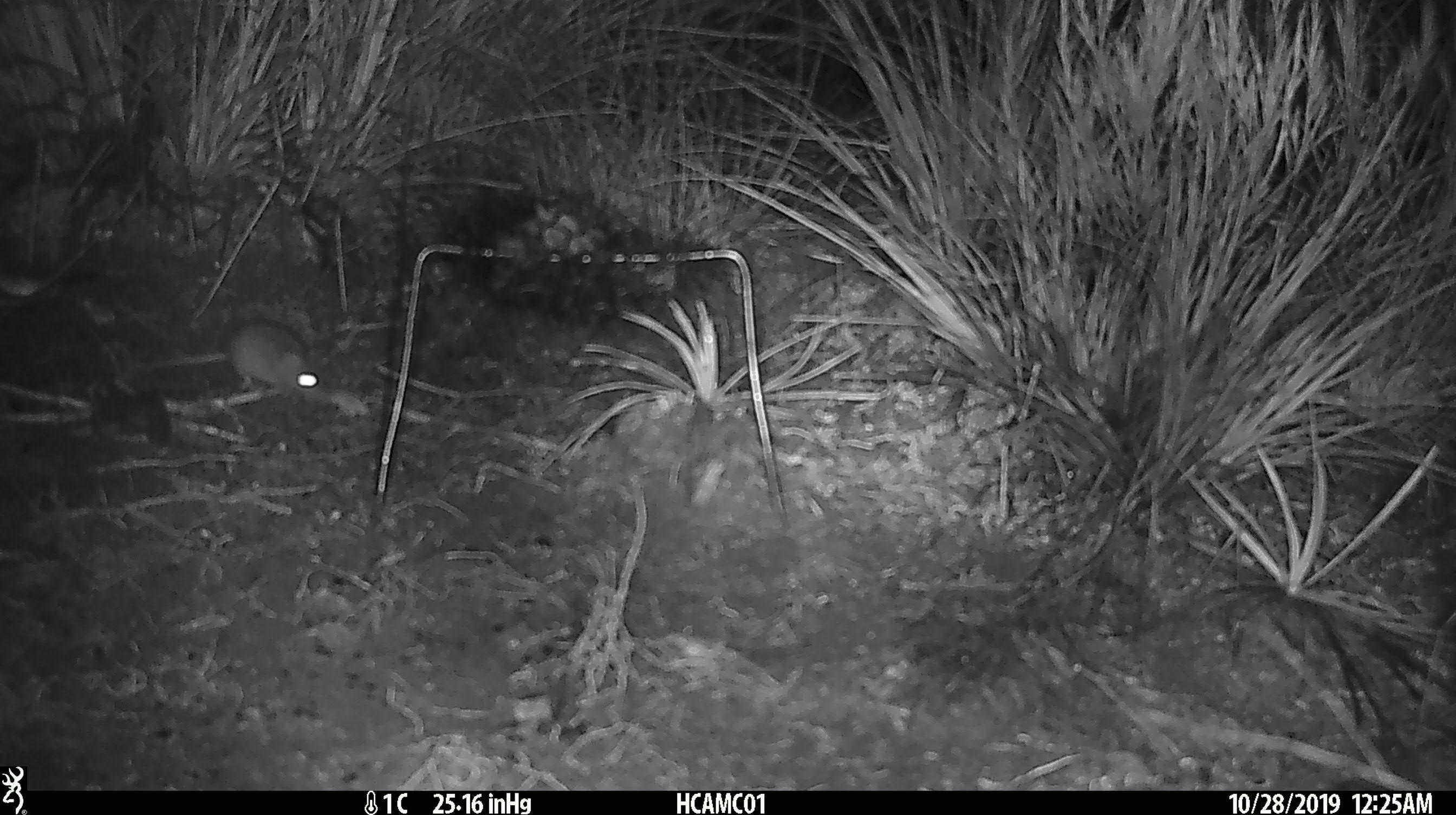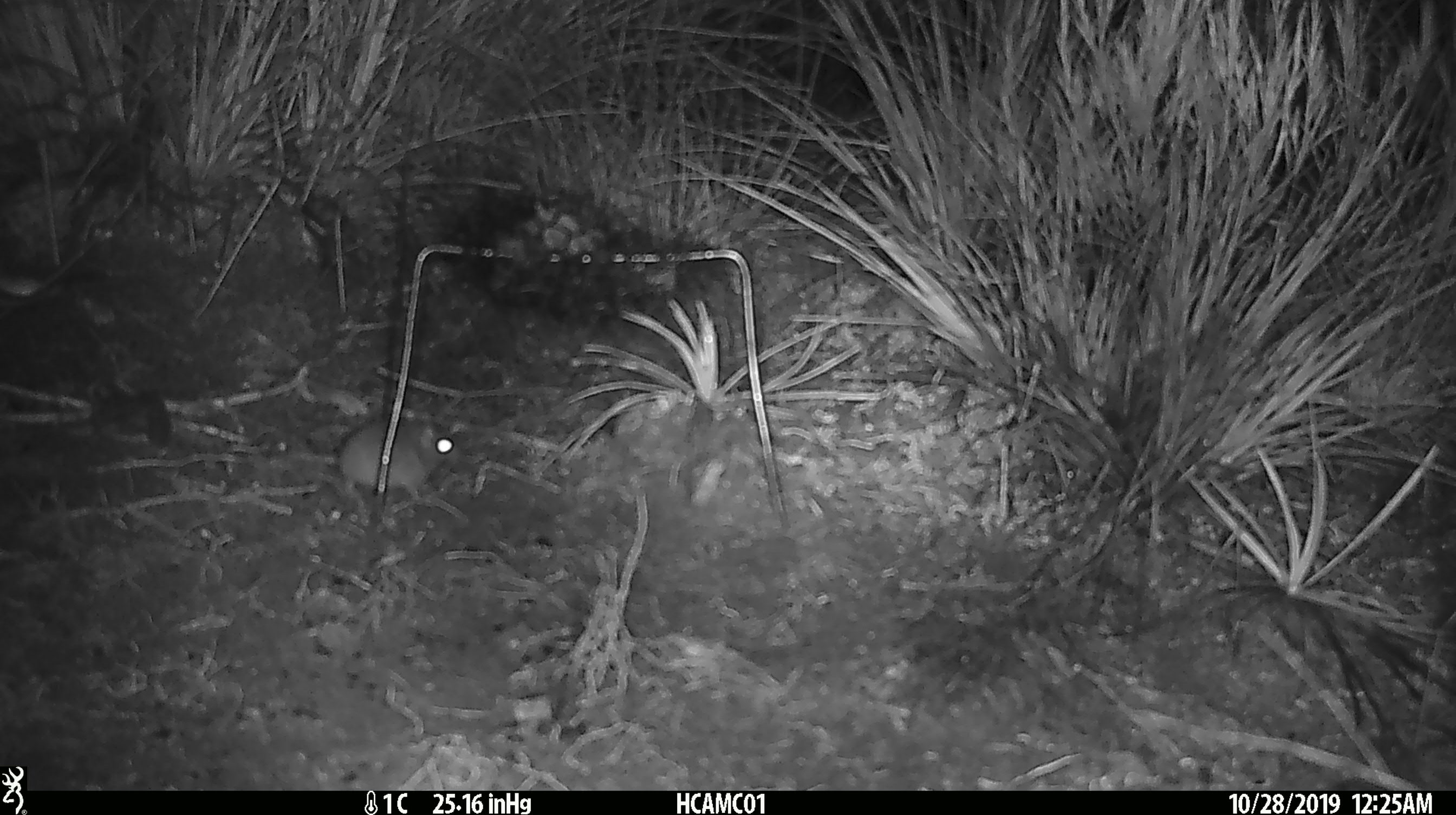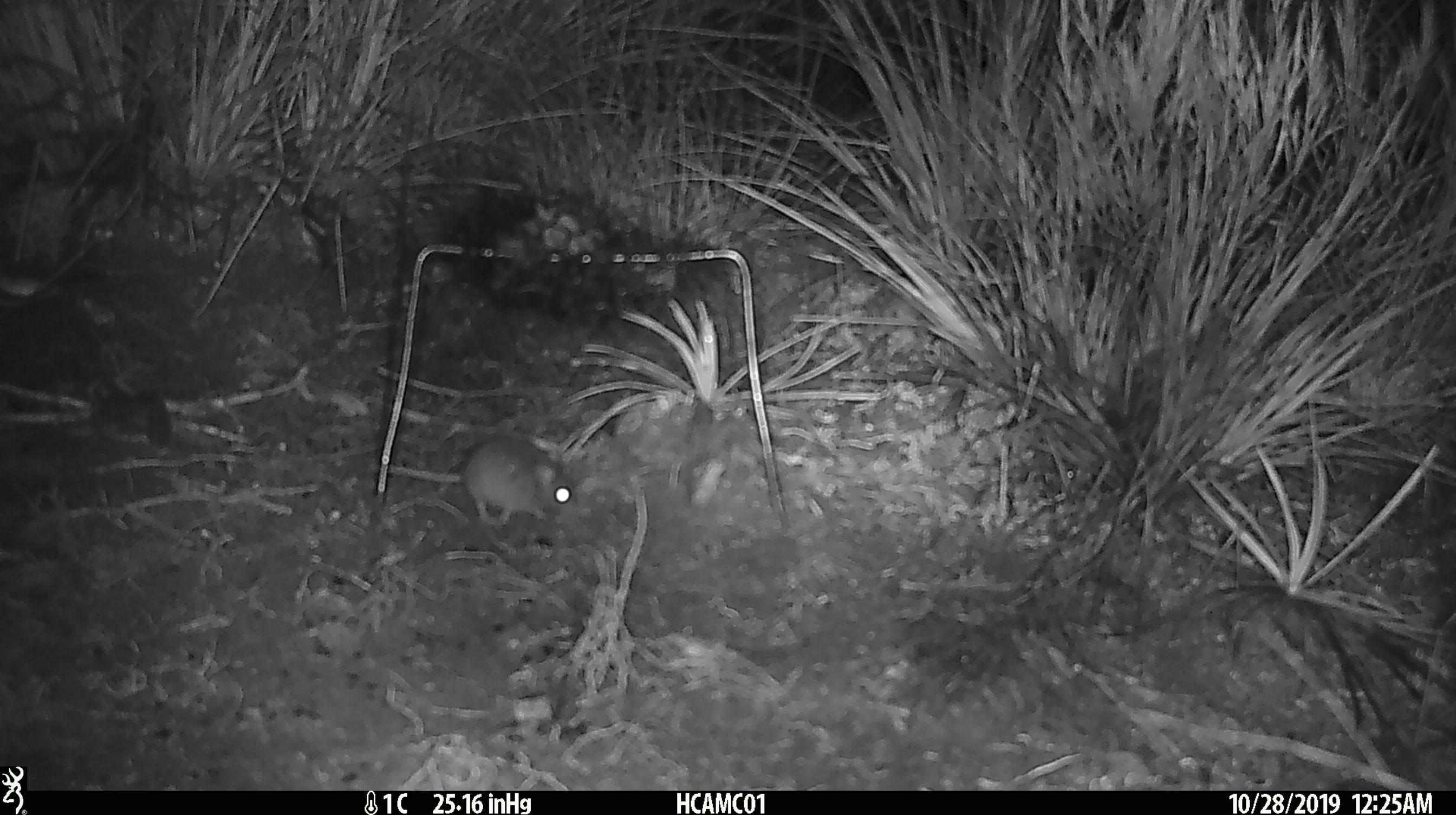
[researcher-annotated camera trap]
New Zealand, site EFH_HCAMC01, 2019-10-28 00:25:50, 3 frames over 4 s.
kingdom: Animalia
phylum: Chordata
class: Mammalia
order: Rodentia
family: Muridae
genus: Mus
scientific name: Mus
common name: mouse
Mouse (Mus).